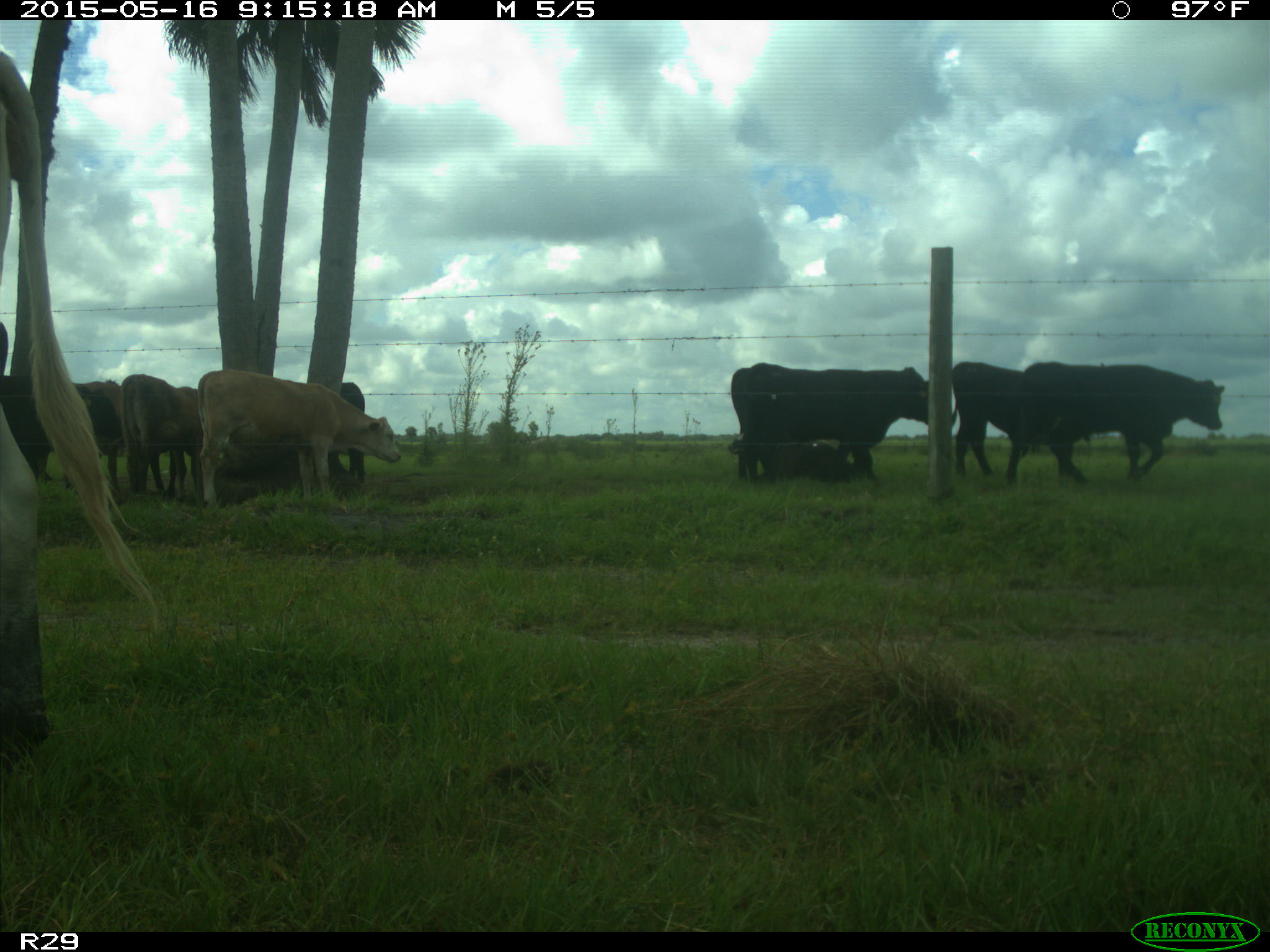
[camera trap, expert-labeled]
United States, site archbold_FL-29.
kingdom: Animalia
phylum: Chordata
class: Mammalia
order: Artiodactyla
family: Bovidae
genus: Bos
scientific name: Bos taurus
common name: domestic cow